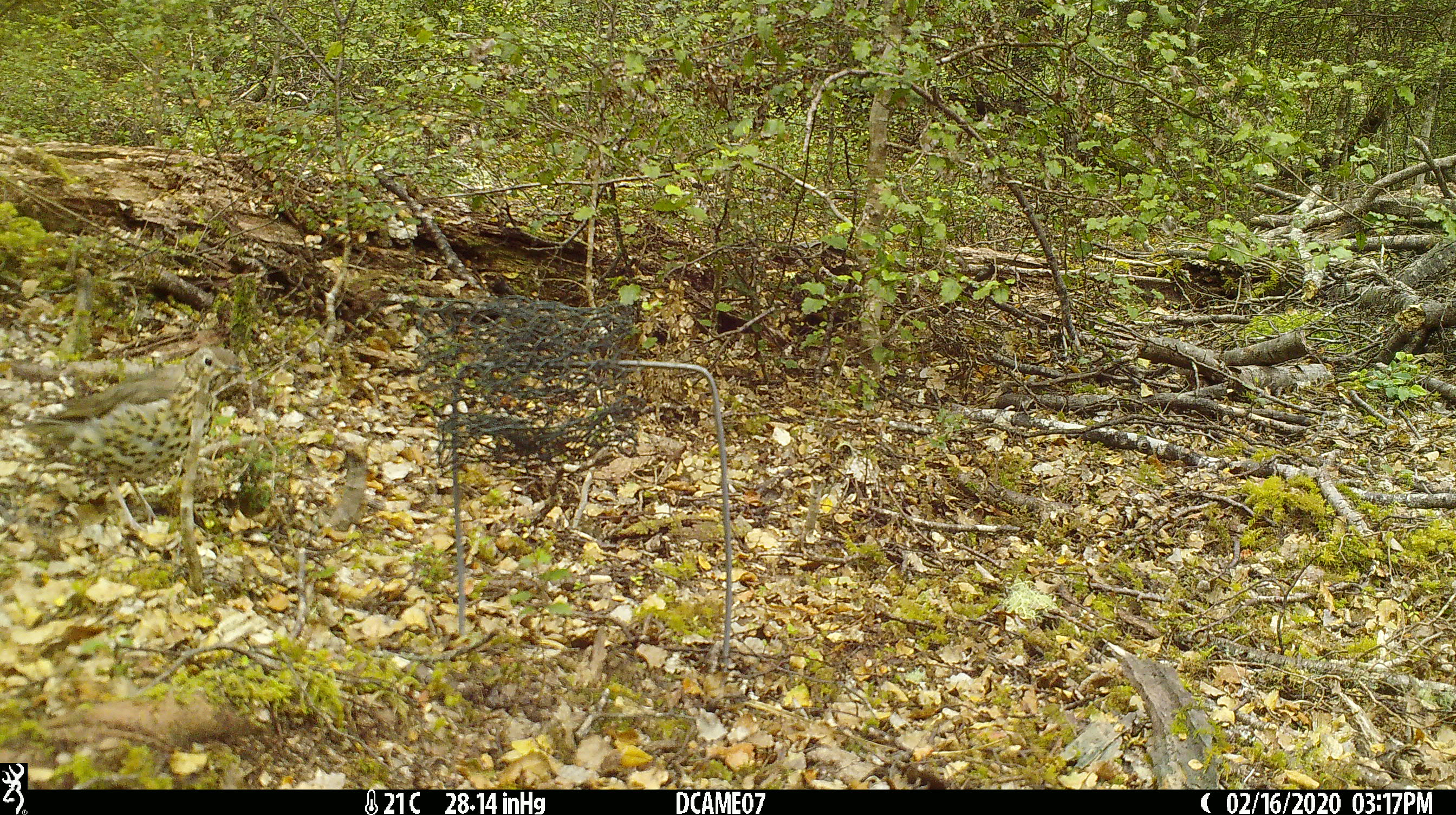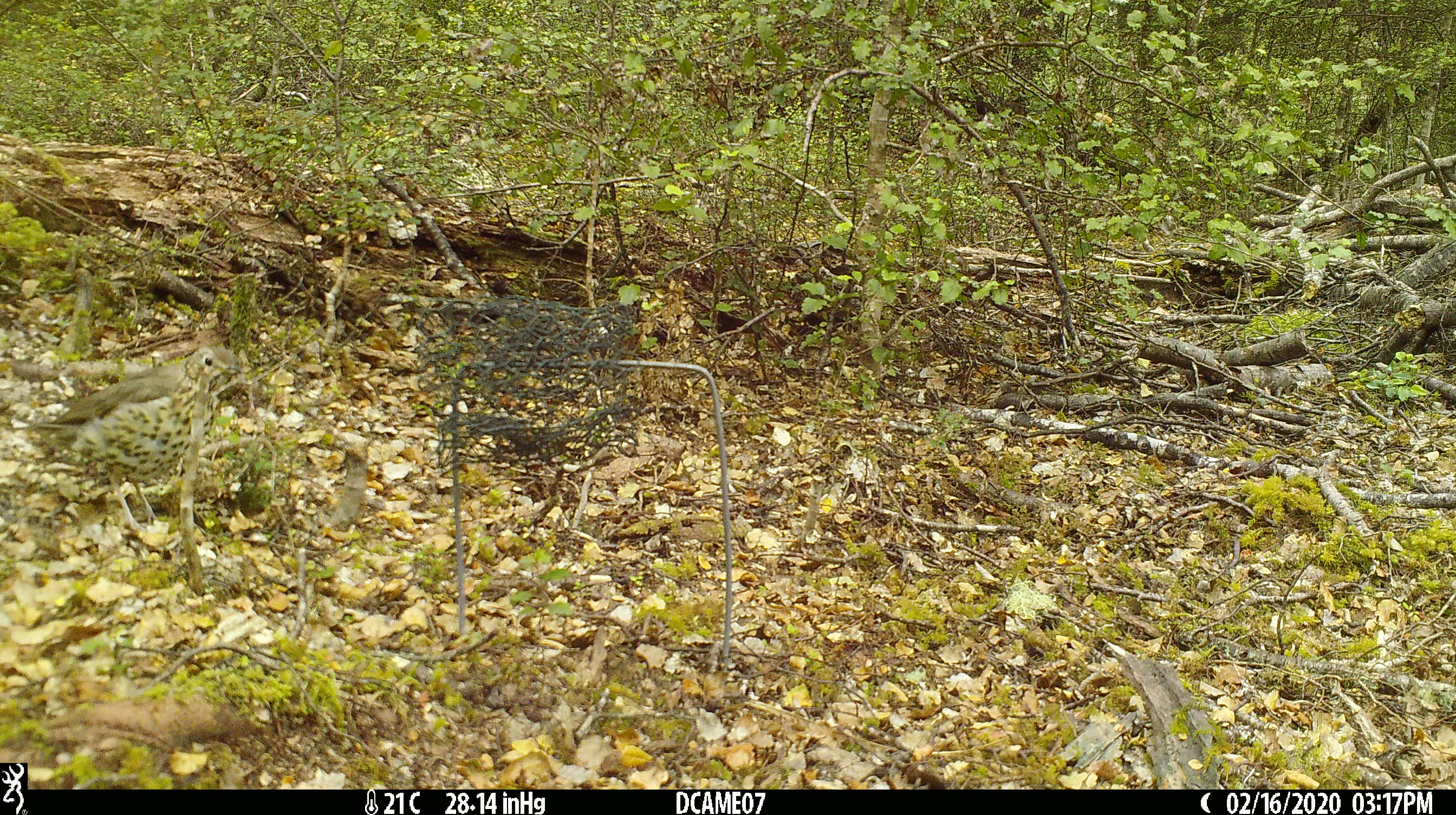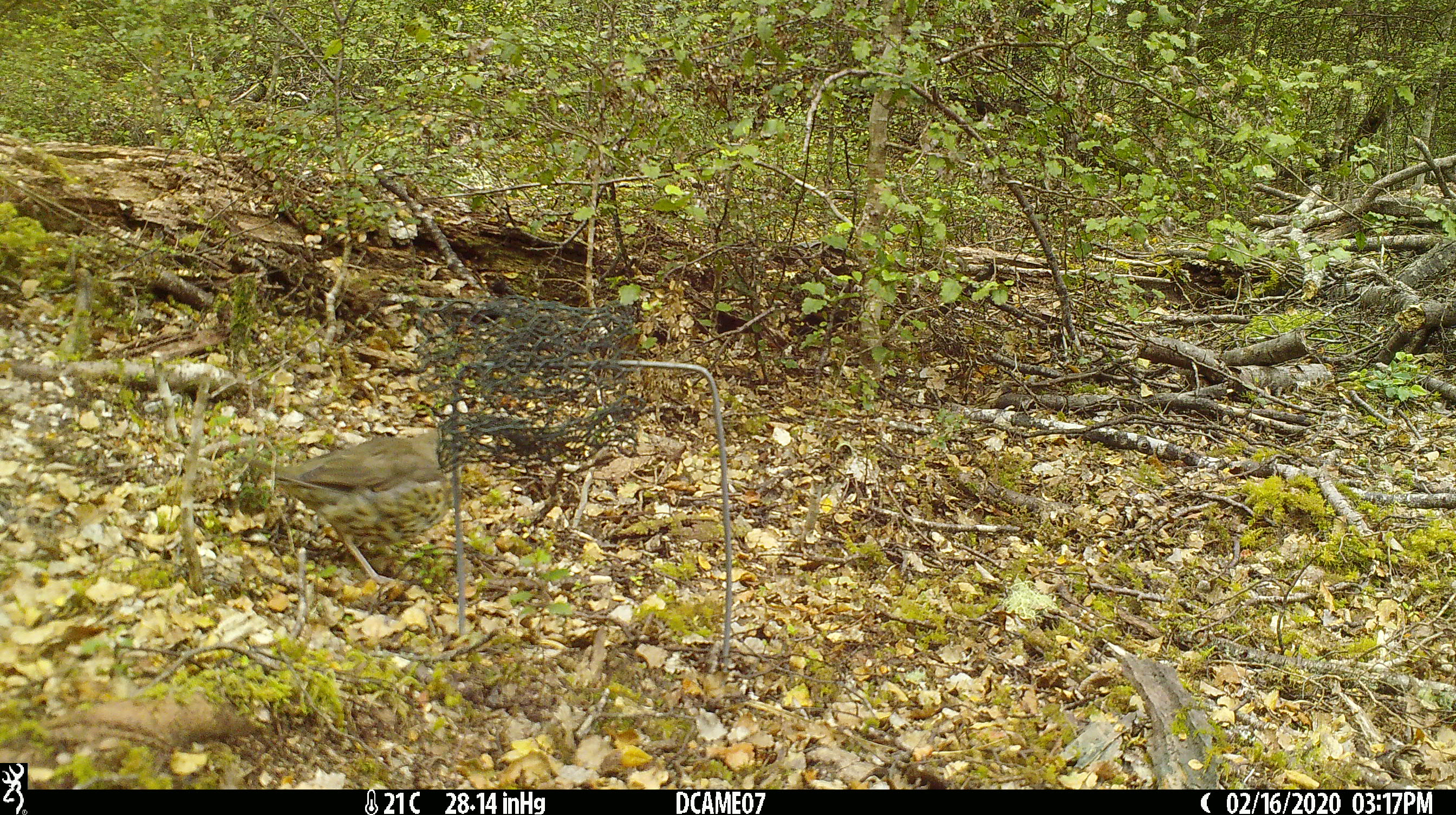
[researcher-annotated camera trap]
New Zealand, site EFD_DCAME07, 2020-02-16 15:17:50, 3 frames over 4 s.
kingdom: Animalia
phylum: Chordata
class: Aves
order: Passeriformes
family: Turdidae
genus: Turdus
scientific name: Turdus philomelos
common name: song thrush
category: thrush